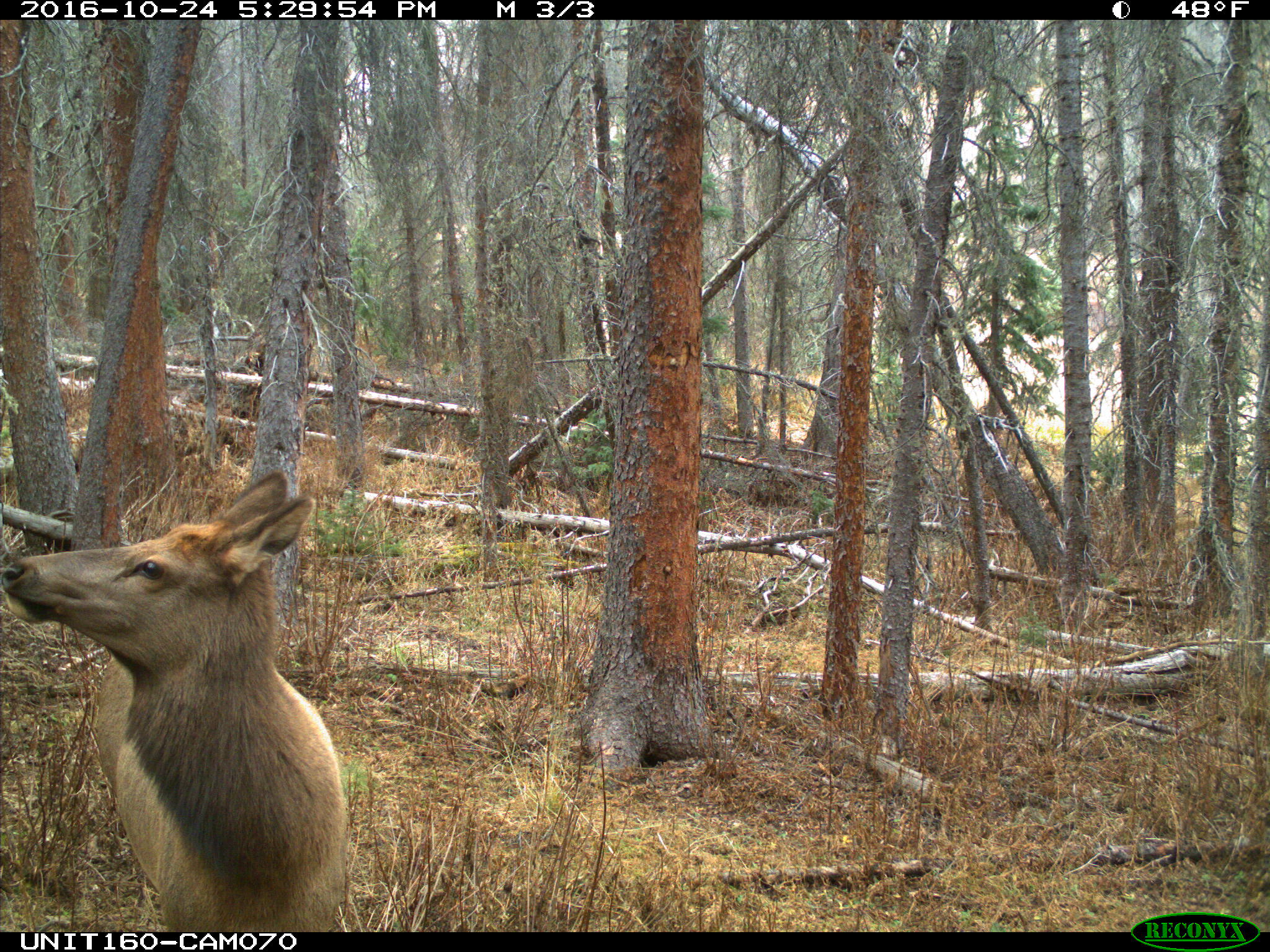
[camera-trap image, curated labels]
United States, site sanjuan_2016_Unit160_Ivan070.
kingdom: Animalia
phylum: Chordata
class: Mammalia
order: Artiodactyla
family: Cervidae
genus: Cervus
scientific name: Cervus elaphus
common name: red deer